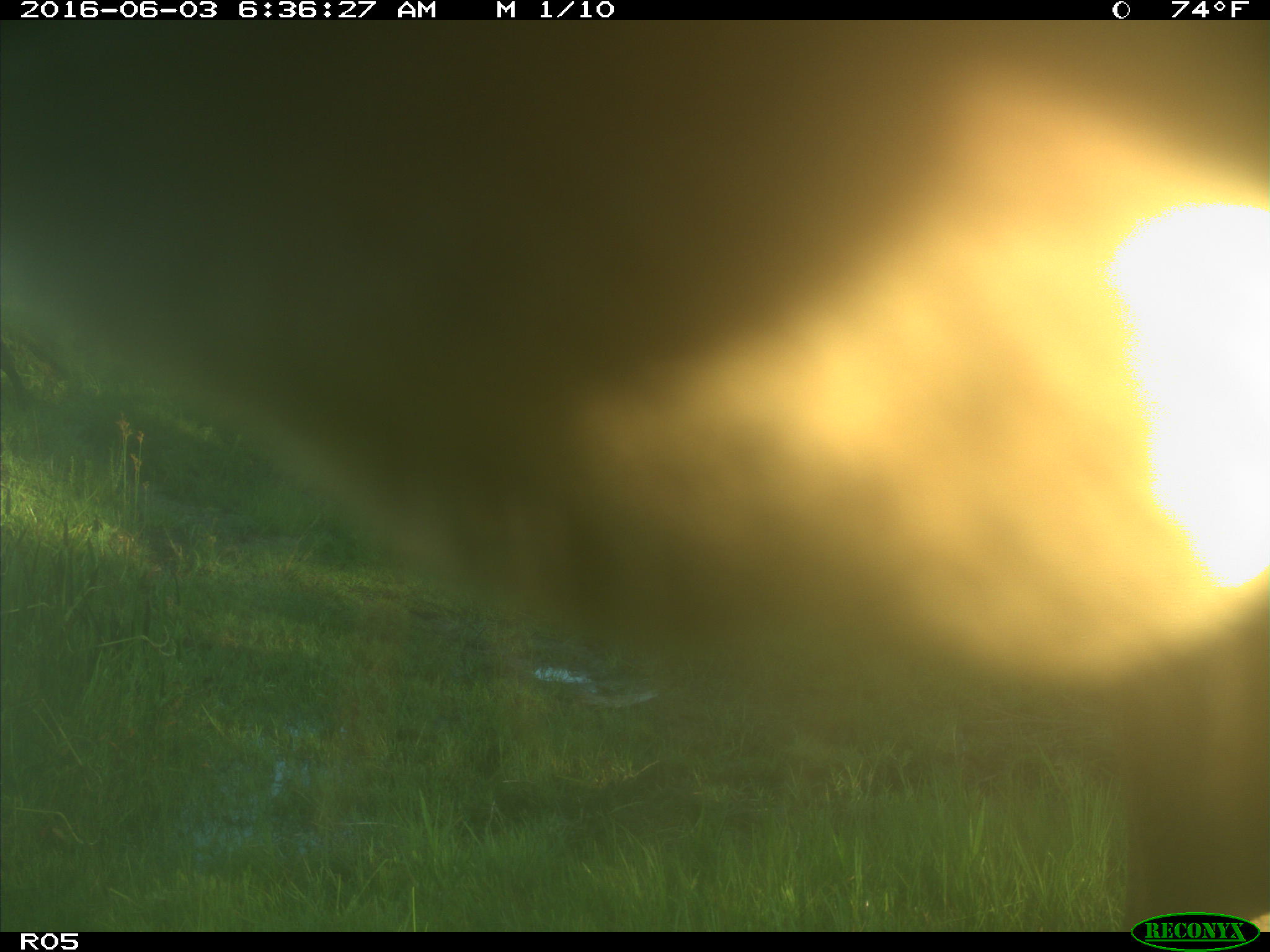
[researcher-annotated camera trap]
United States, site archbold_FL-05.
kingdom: Animalia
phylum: Chordata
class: Mammalia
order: Artiodactyla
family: Bovidae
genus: Bos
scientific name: Bos taurus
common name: domestic cow